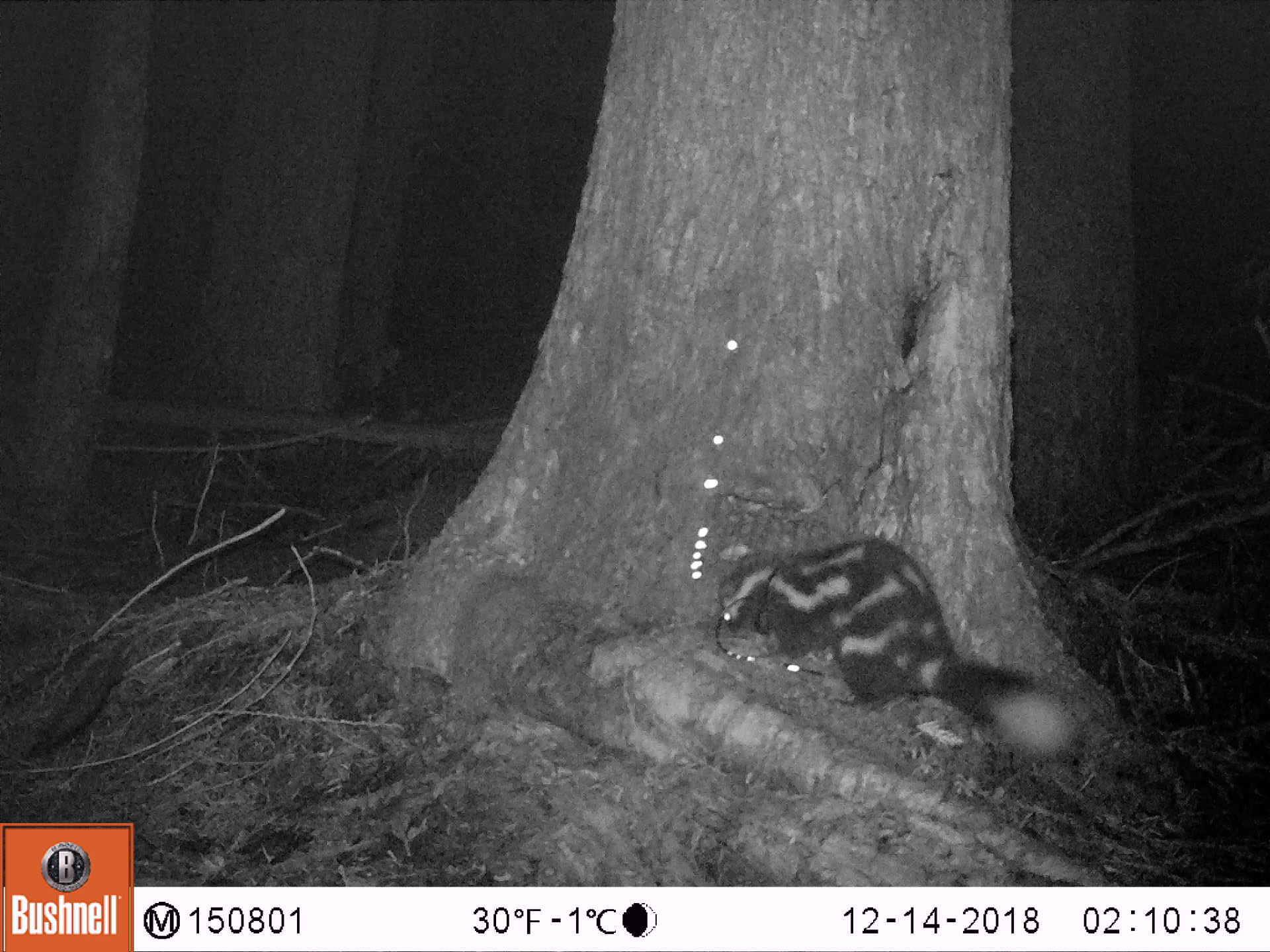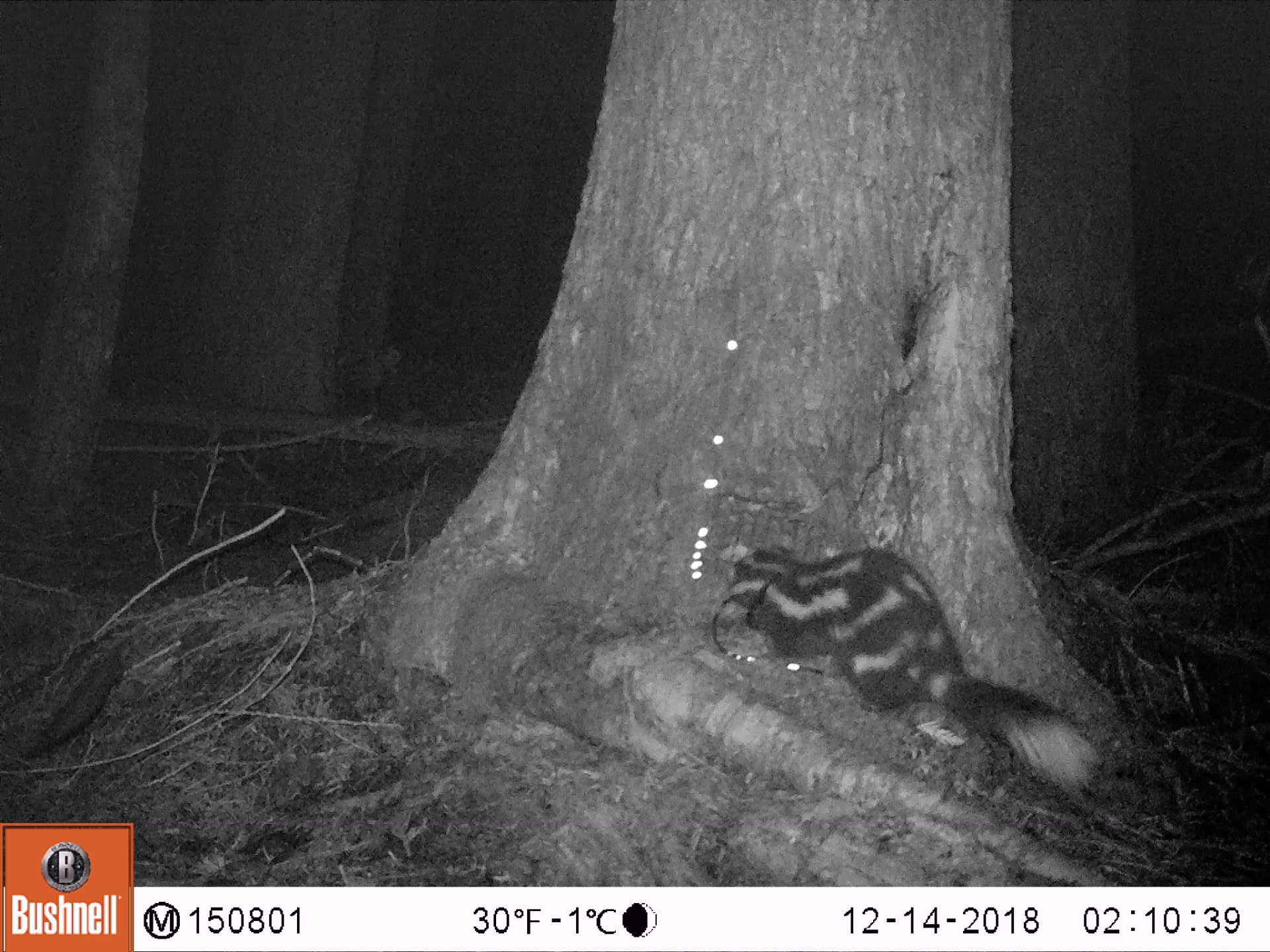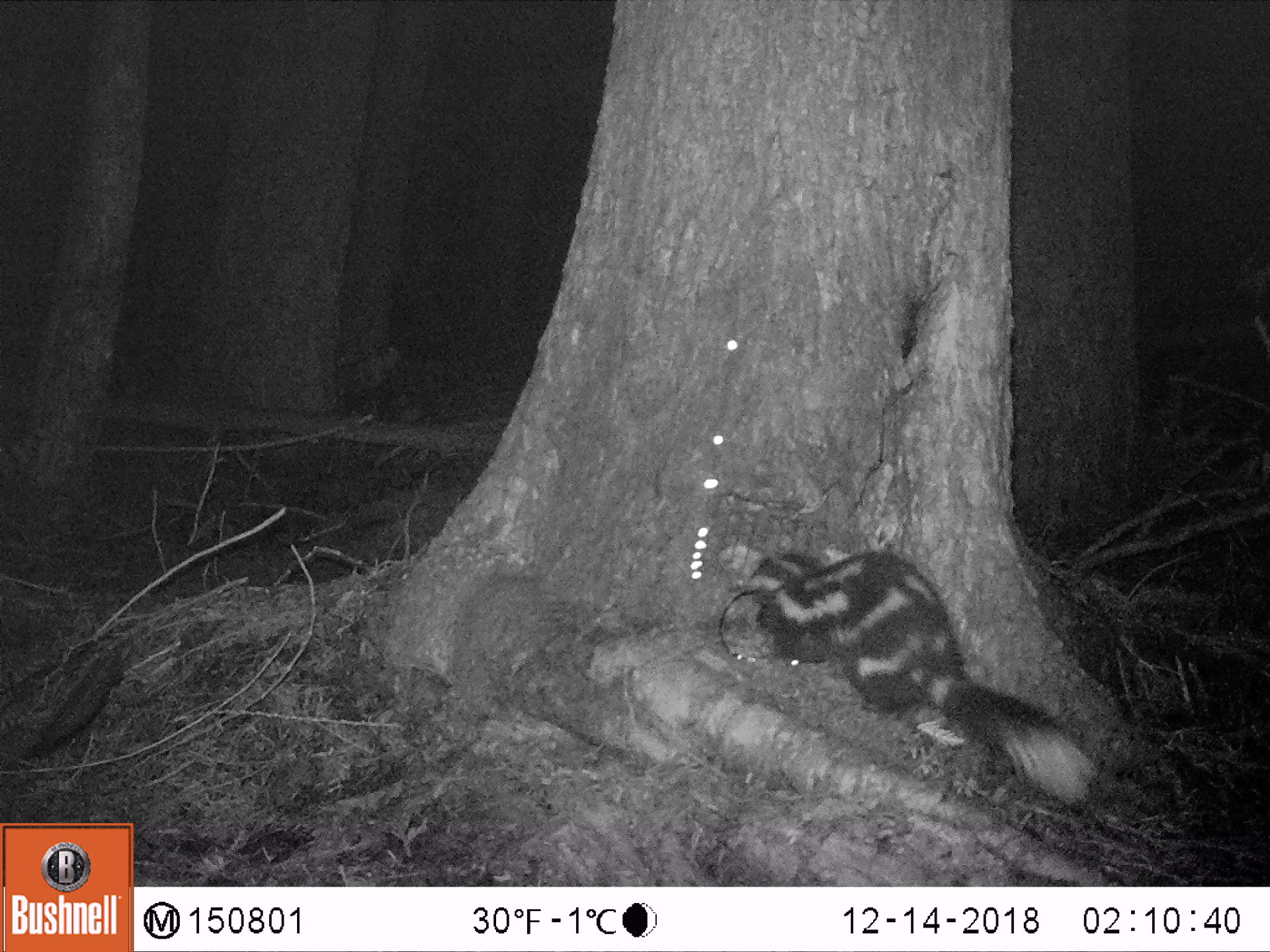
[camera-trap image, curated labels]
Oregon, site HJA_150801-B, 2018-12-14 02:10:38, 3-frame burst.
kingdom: Animalia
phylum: Chordata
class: Mammalia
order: Carnivora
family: Mephitidae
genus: Spilogale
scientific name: Spilogale gracilis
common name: western spotted skunk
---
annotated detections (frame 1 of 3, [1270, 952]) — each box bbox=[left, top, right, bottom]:
western spotted skunk: bbox=[691, 528, 1087, 784]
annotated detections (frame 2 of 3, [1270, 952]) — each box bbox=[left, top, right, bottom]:
western spotted skunk: bbox=[692, 519, 1119, 814]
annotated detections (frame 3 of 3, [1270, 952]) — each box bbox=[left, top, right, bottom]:
western spotted skunk: bbox=[695, 546, 1122, 822]